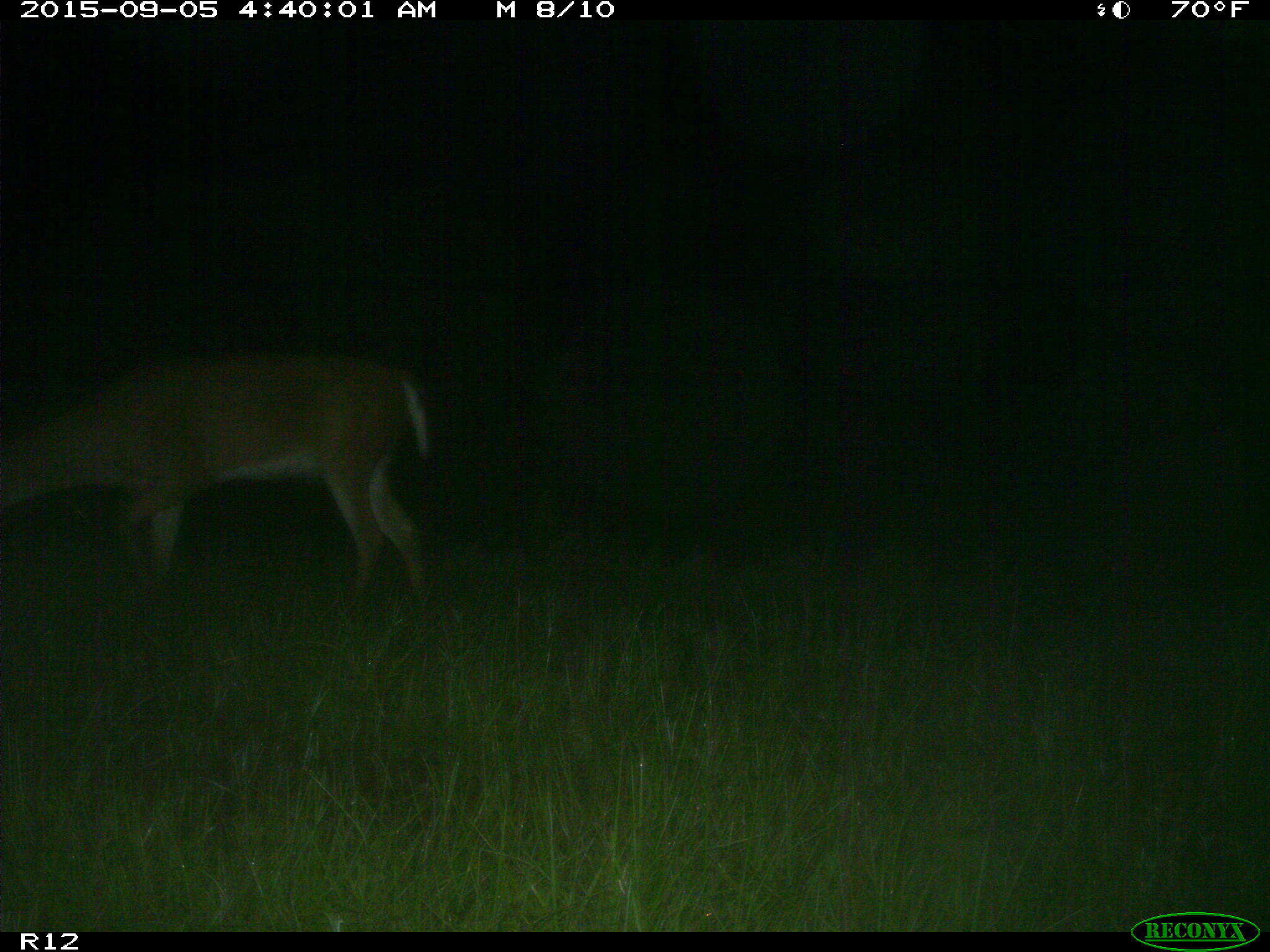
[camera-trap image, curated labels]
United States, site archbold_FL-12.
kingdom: Animalia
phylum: Chordata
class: Mammalia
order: Artiodactyla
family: Cervidae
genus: Odocoileus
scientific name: Odocoileus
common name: deer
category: unidentified deer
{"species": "unidentified deer (deer) (Odocoileus)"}